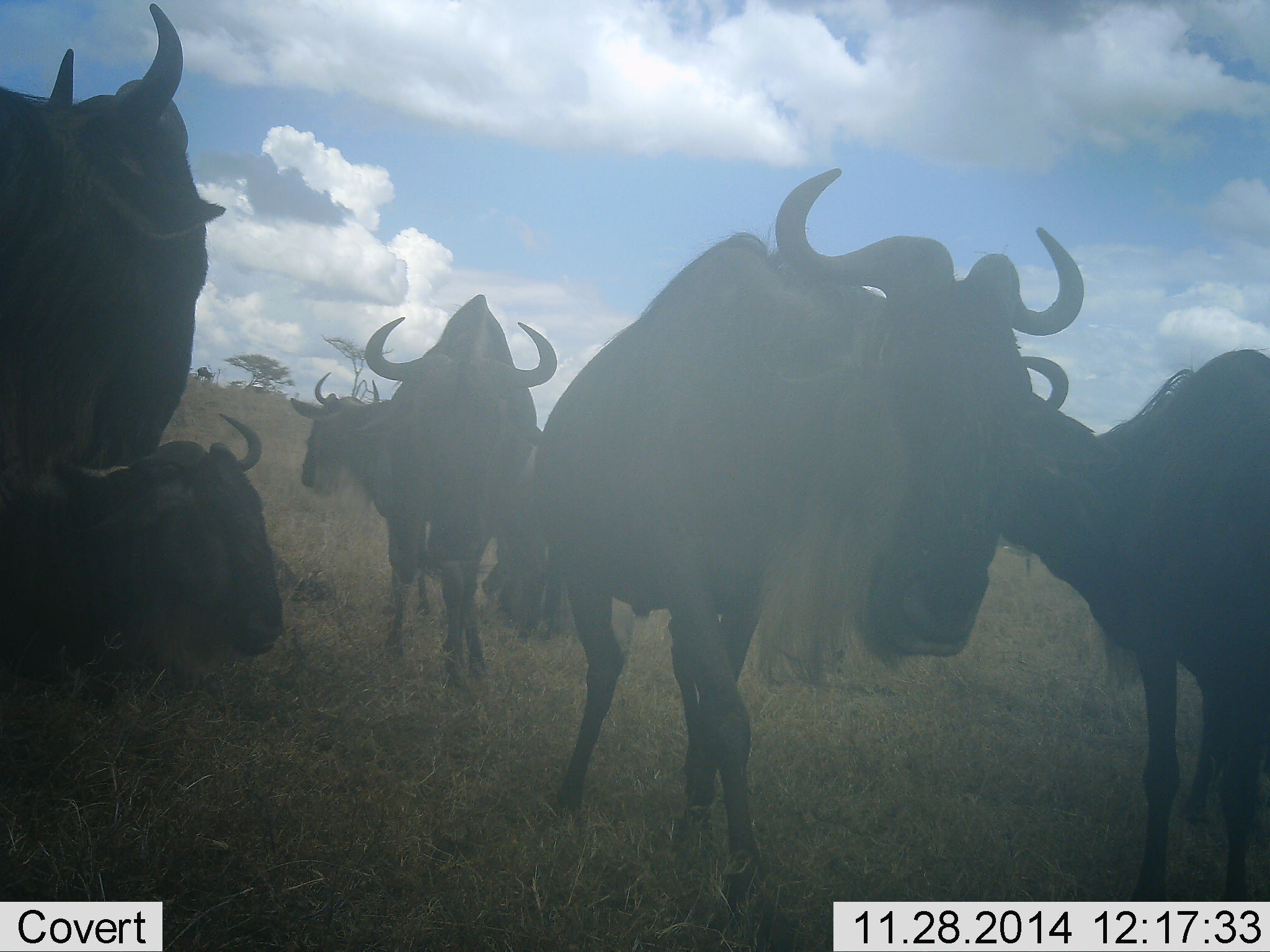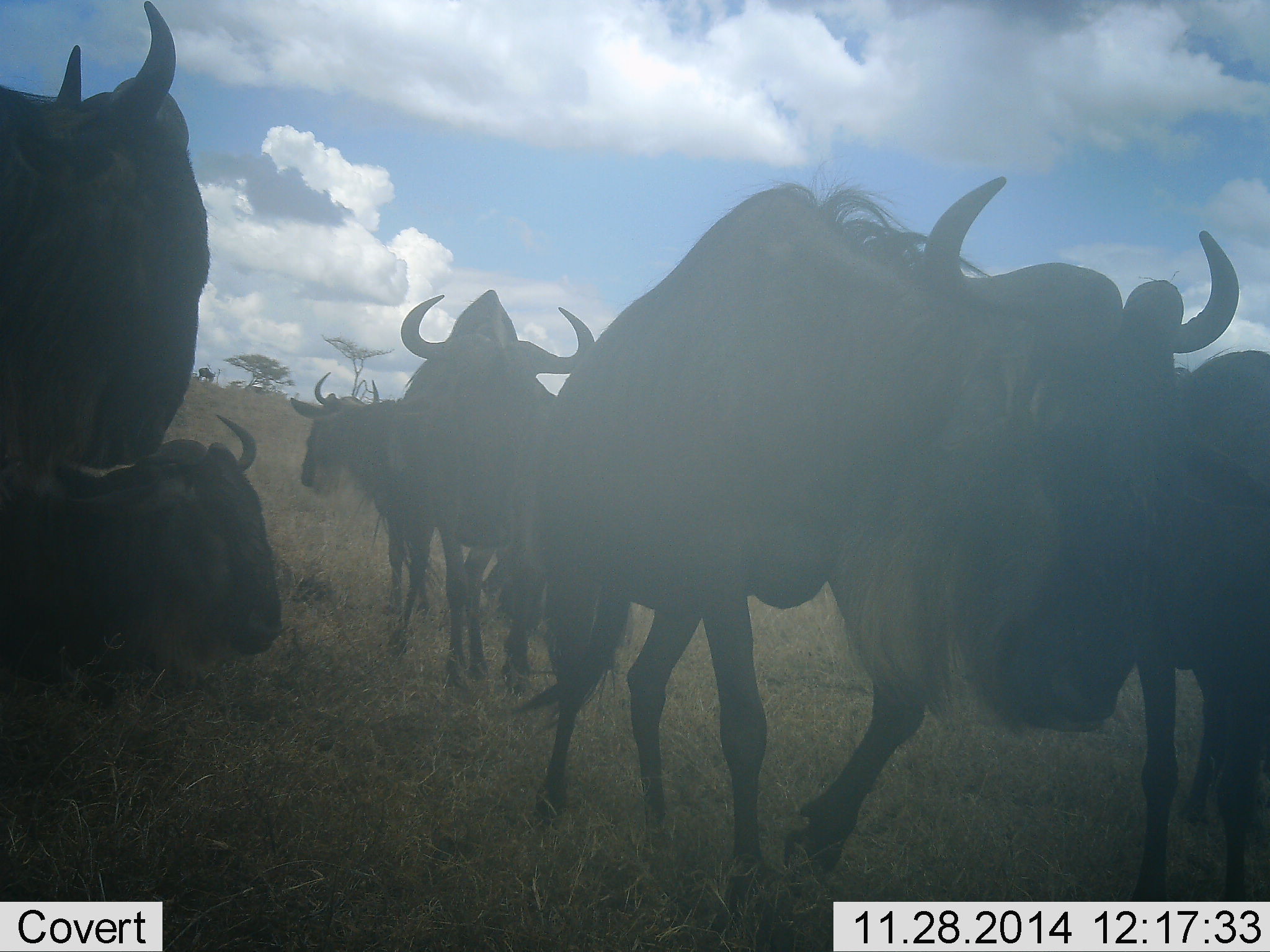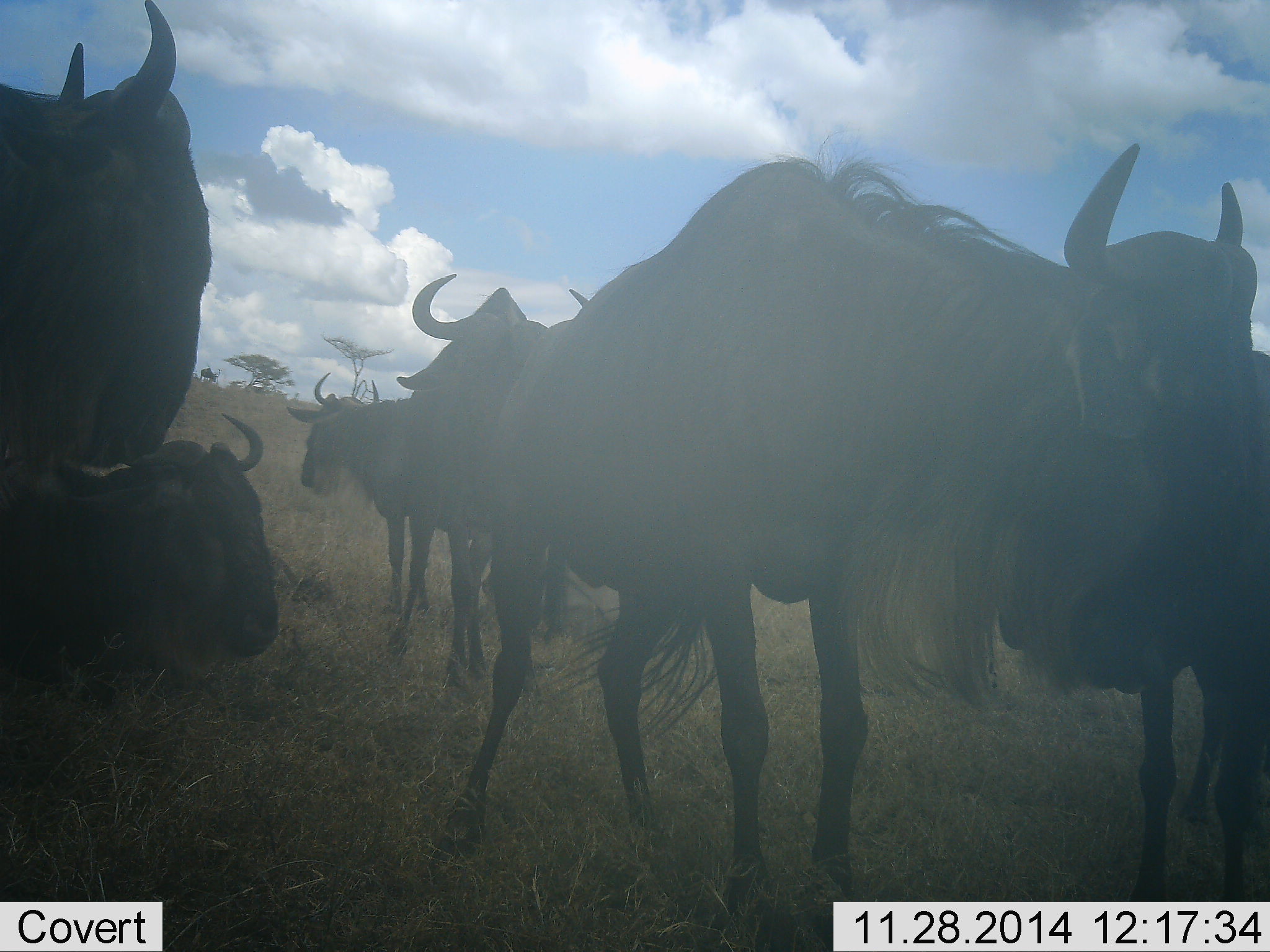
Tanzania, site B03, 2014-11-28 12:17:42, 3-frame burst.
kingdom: Animalia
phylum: Chordata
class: Mammalia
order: Artiodactyla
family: Bovidae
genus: Connochaetes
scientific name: Connochaetes taurinus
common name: blue wildebeest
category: wildebeest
Wildebeest (blue wildebeest) (Connochaetes taurinus), count 6. Behavior (volunteer vote fractions): standing 90%, resting 90%, moving 70%, interacting 10%. Young present (vote fraction): 0%. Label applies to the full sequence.